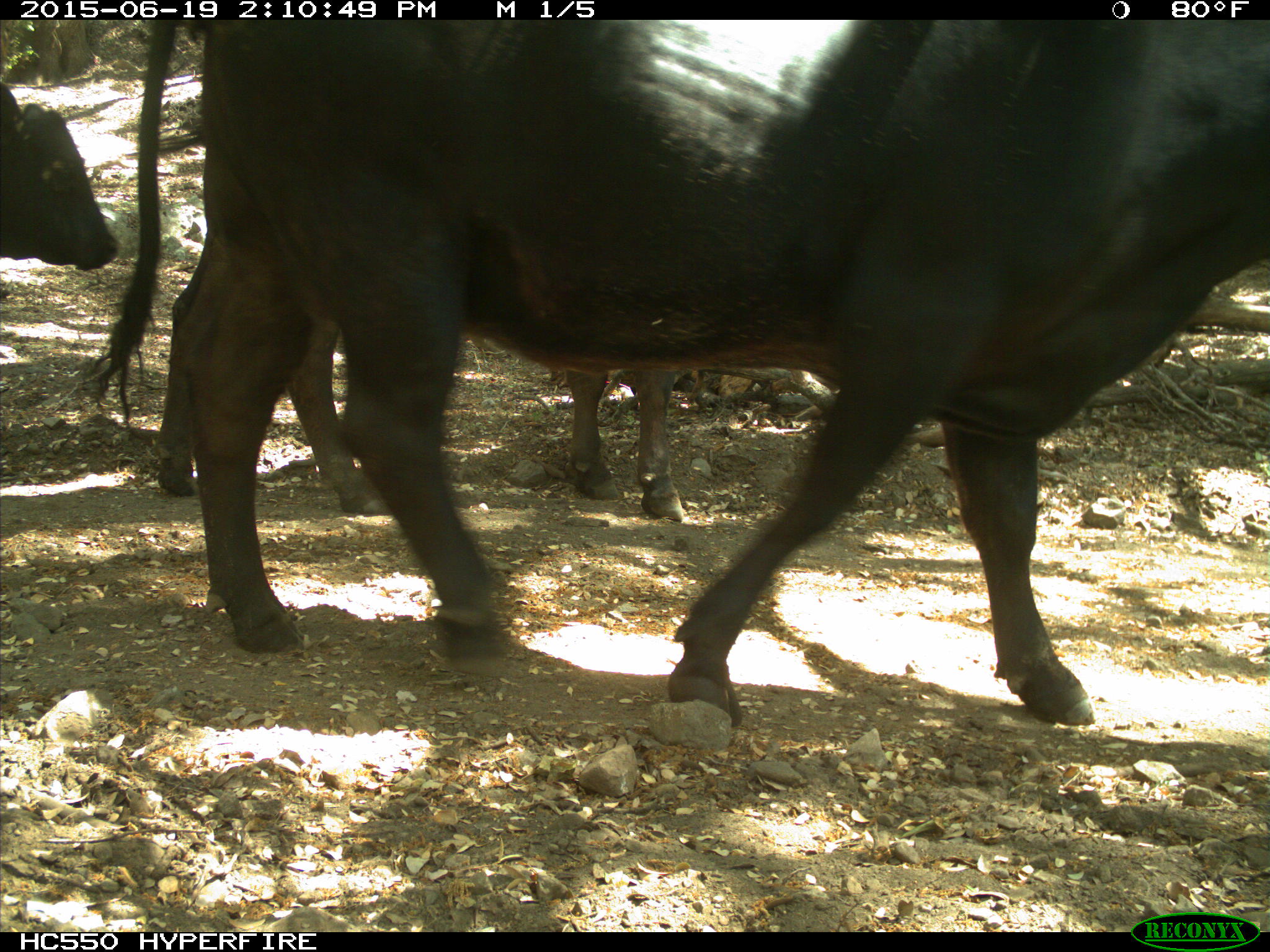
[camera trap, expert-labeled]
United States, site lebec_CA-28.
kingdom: Animalia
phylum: Chordata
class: Mammalia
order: Artiodactyla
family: Bovidae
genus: Bos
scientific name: Bos taurus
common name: domestic cow